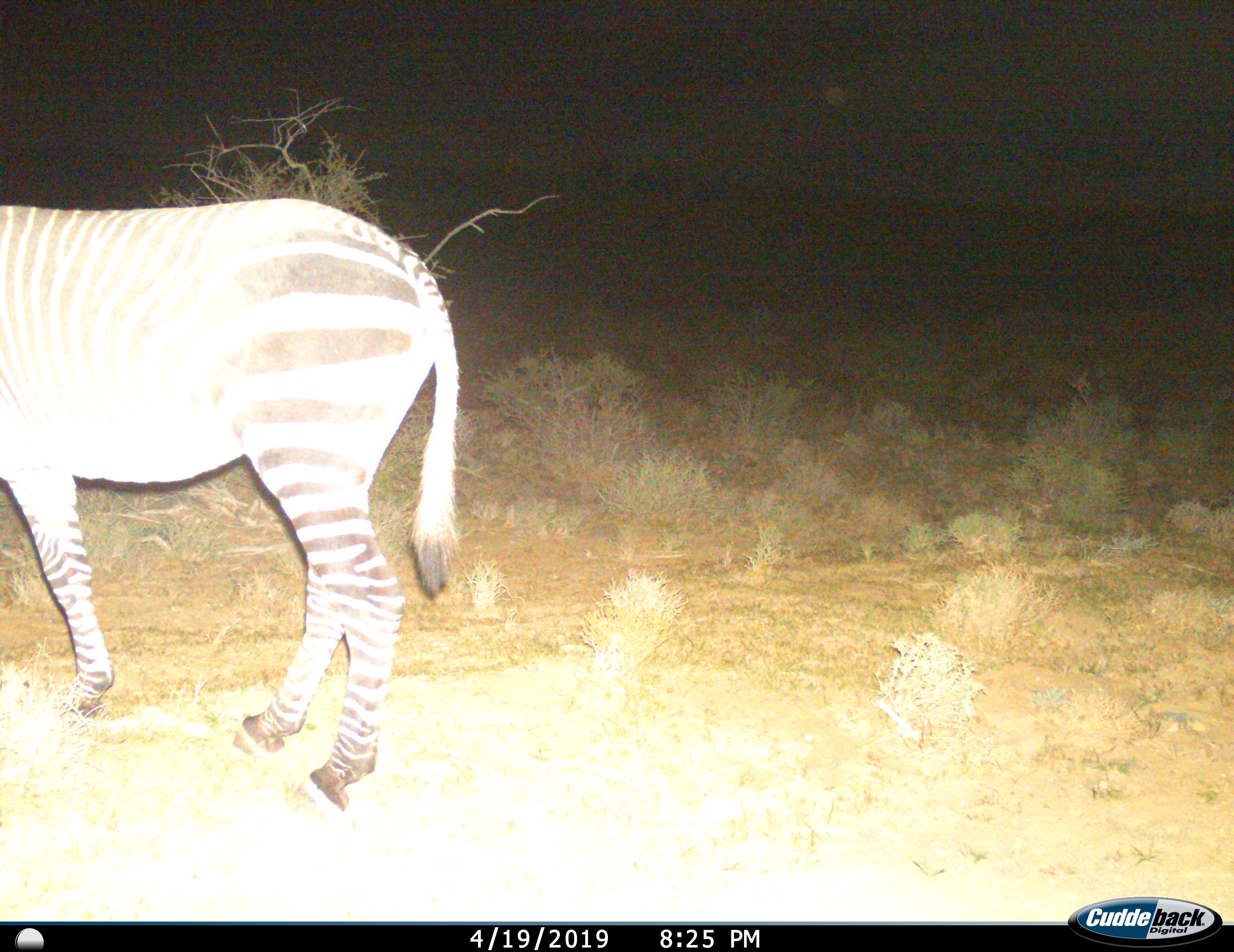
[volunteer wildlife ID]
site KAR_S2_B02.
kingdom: Animalia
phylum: Chordata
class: Mammalia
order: Perissodactyla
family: Equidae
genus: Equus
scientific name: Equus zebra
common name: mountain zebra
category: zebramountain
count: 1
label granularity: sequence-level